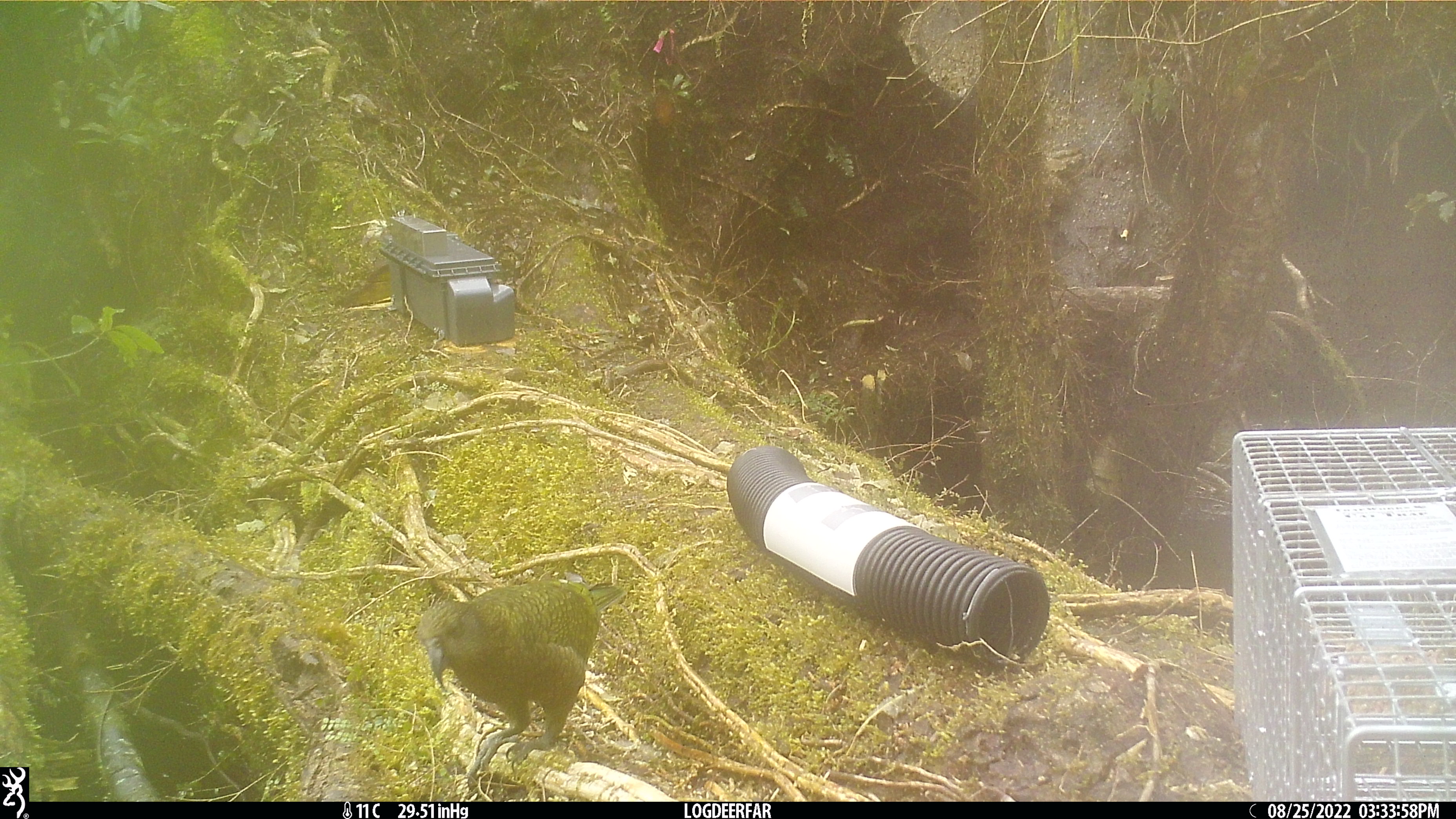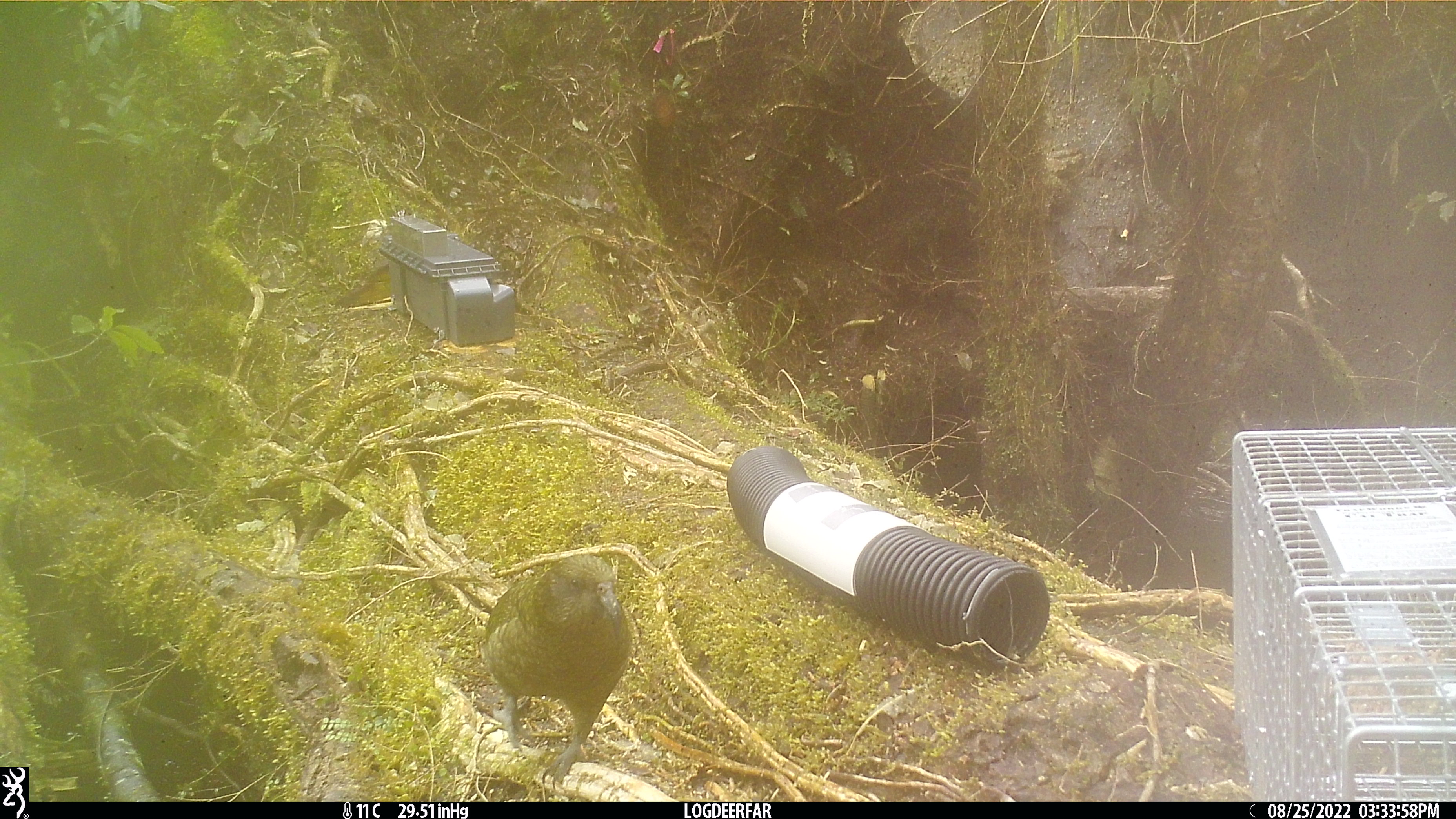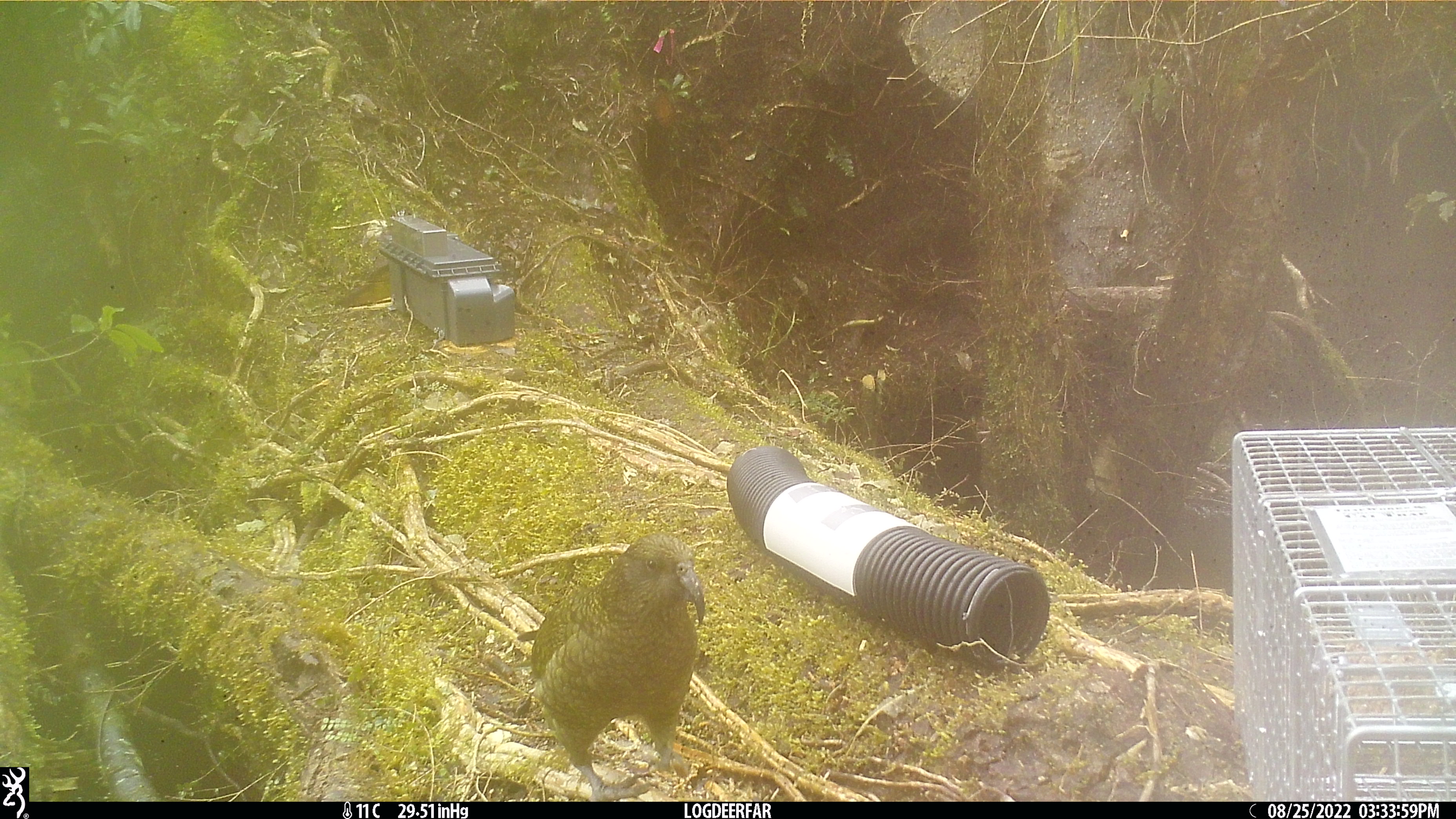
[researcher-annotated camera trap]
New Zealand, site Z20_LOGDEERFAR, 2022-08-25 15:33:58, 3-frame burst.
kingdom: Animalia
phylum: Chordata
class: Aves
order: Psittaciformes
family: Strigopidae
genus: Nestor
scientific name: Nestor notabilis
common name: kea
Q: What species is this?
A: Kea (Nestor notabilis).